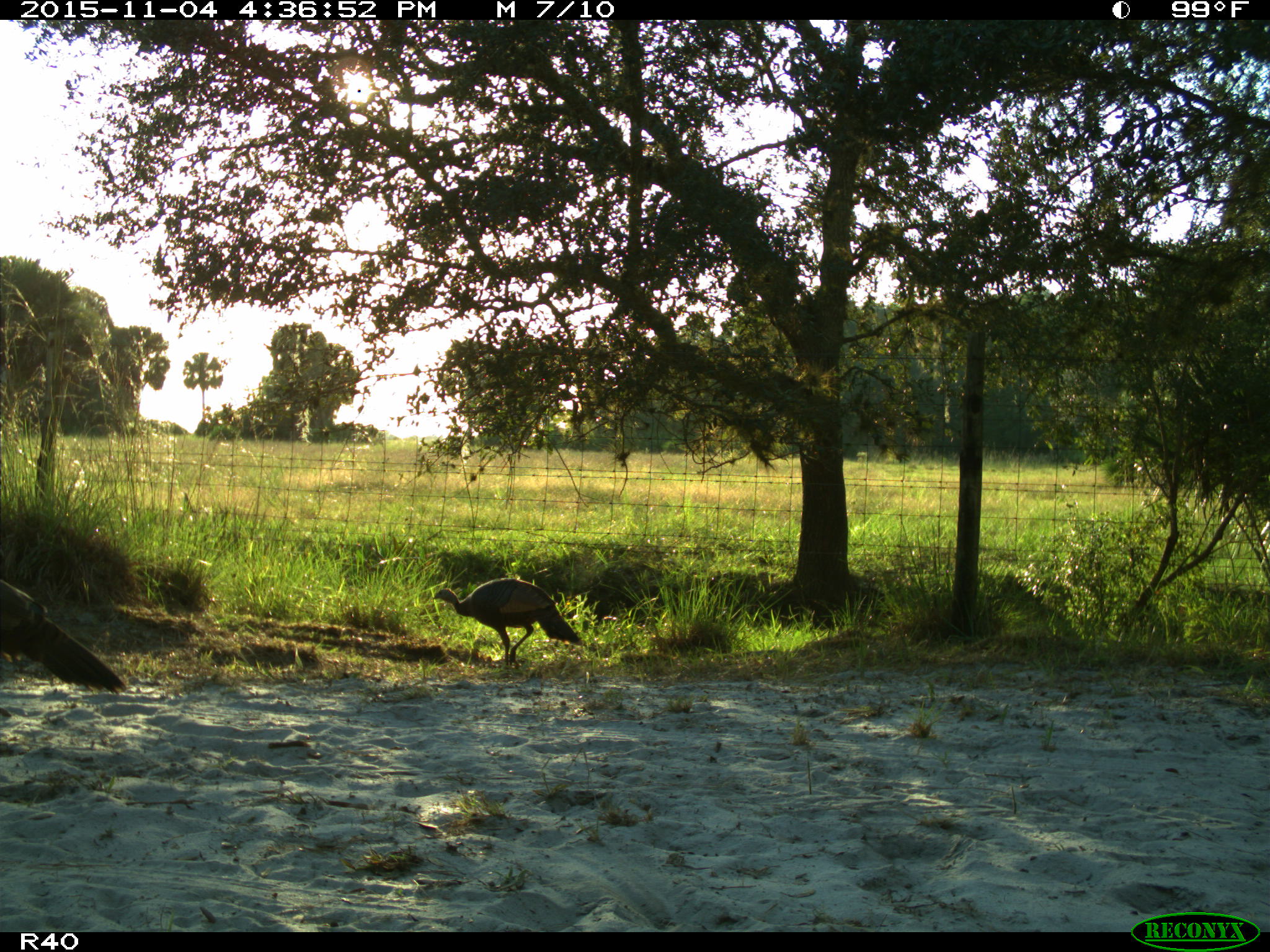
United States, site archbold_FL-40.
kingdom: Animalia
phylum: Chordata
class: Aves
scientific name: Aves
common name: birds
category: unidentified bird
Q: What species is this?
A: Unidentified bird (birds) (Aves).